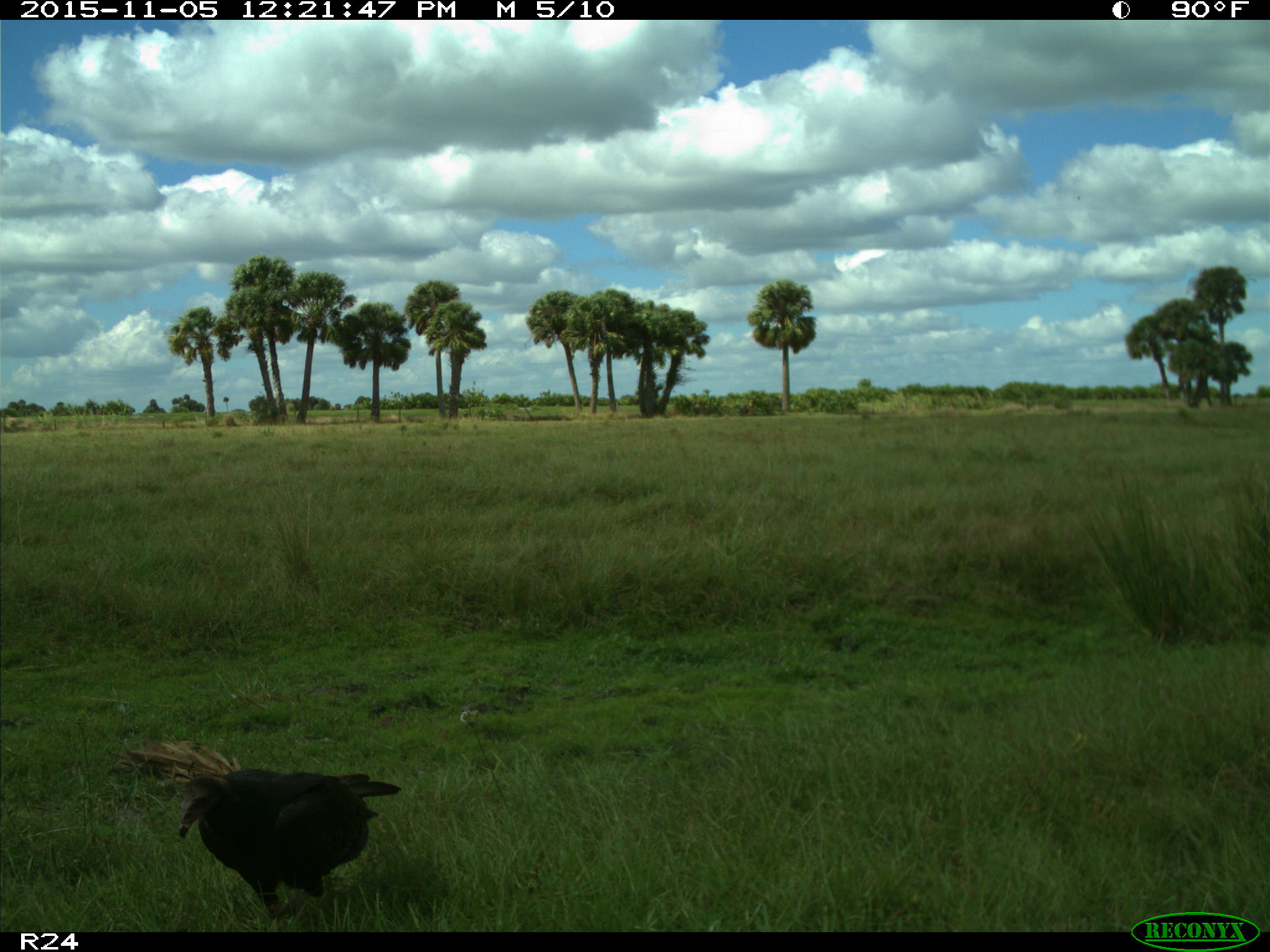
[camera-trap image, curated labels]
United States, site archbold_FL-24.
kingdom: Animalia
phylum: Chordata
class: Aves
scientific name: Aves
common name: birds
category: unidentified bird